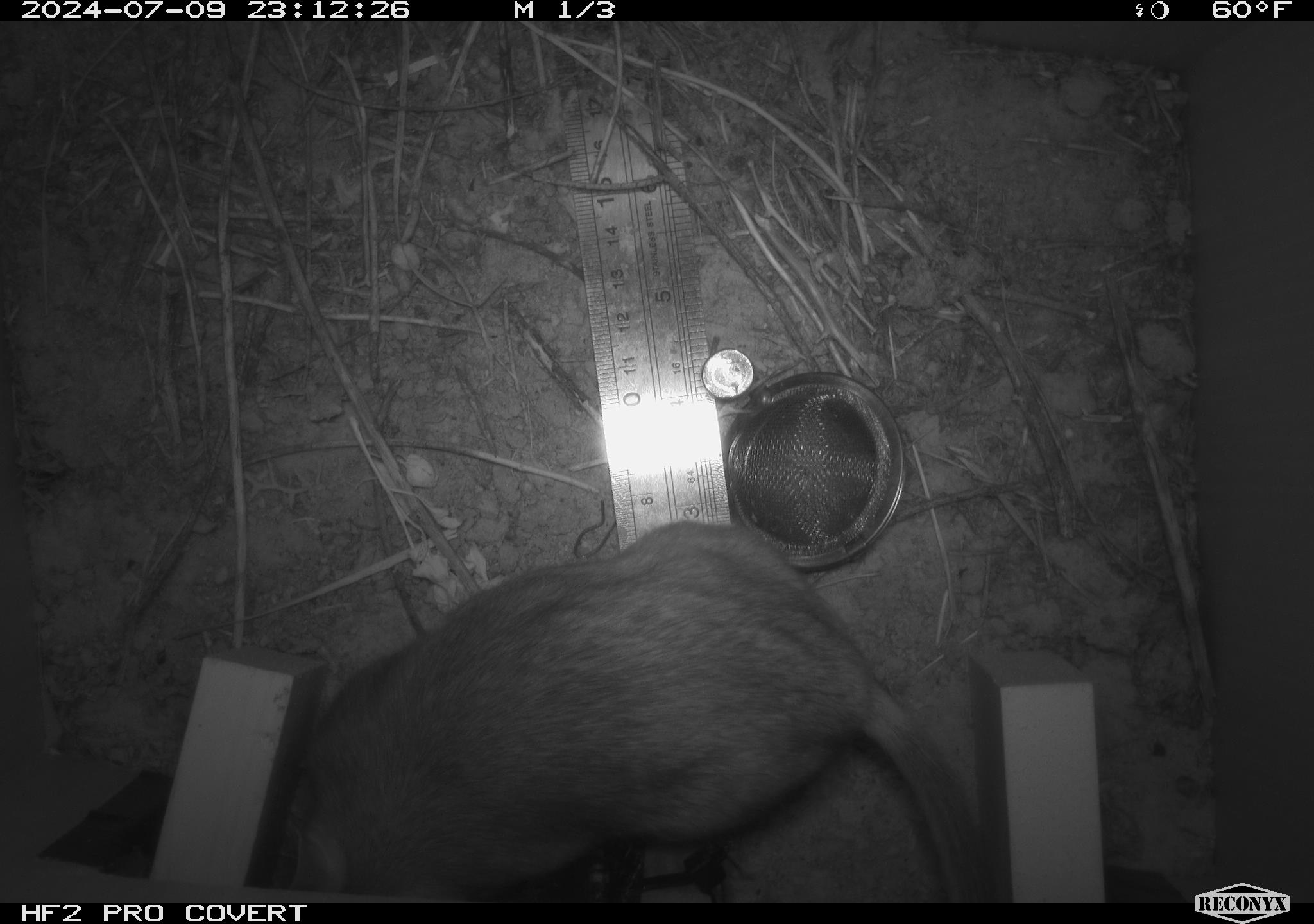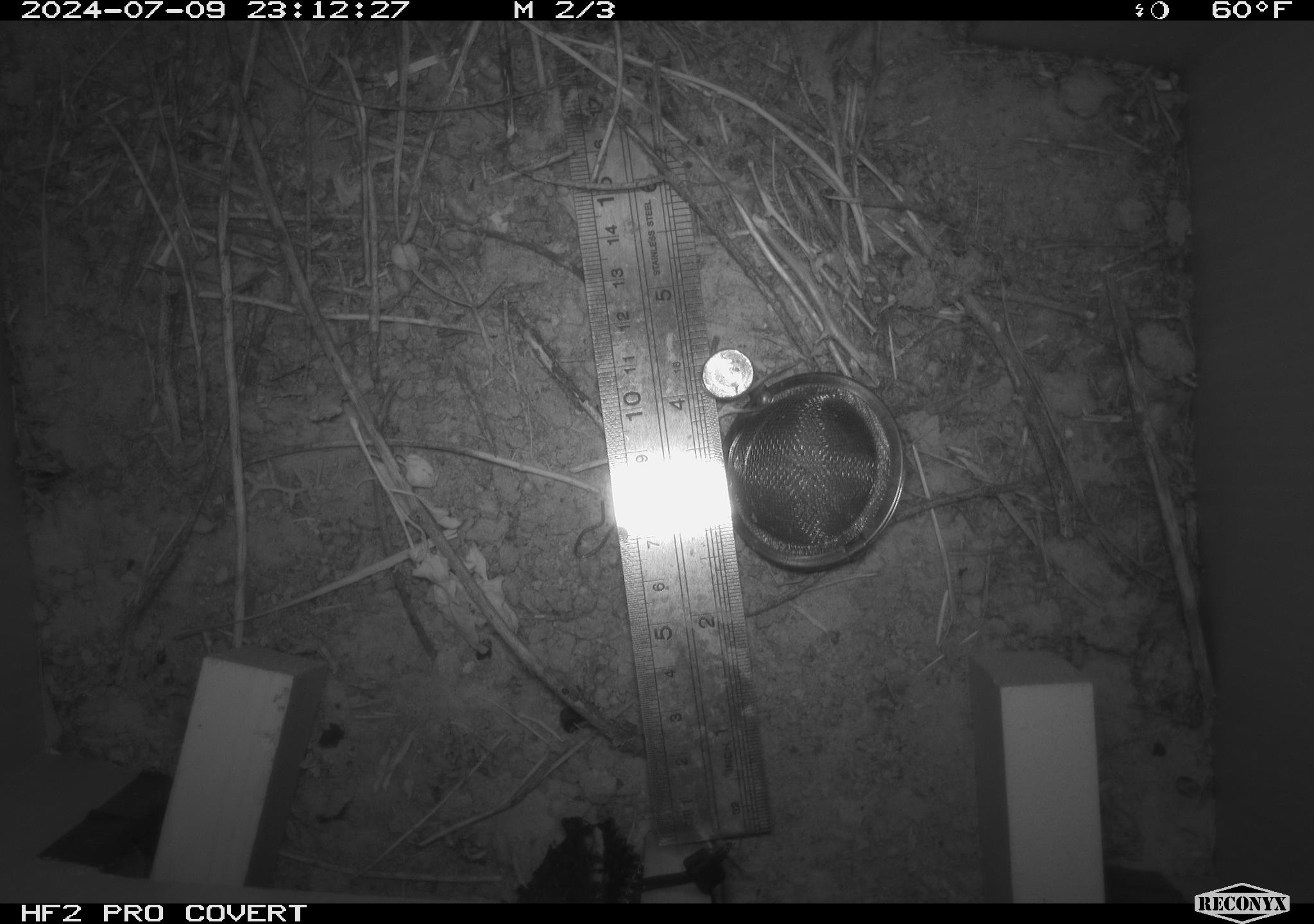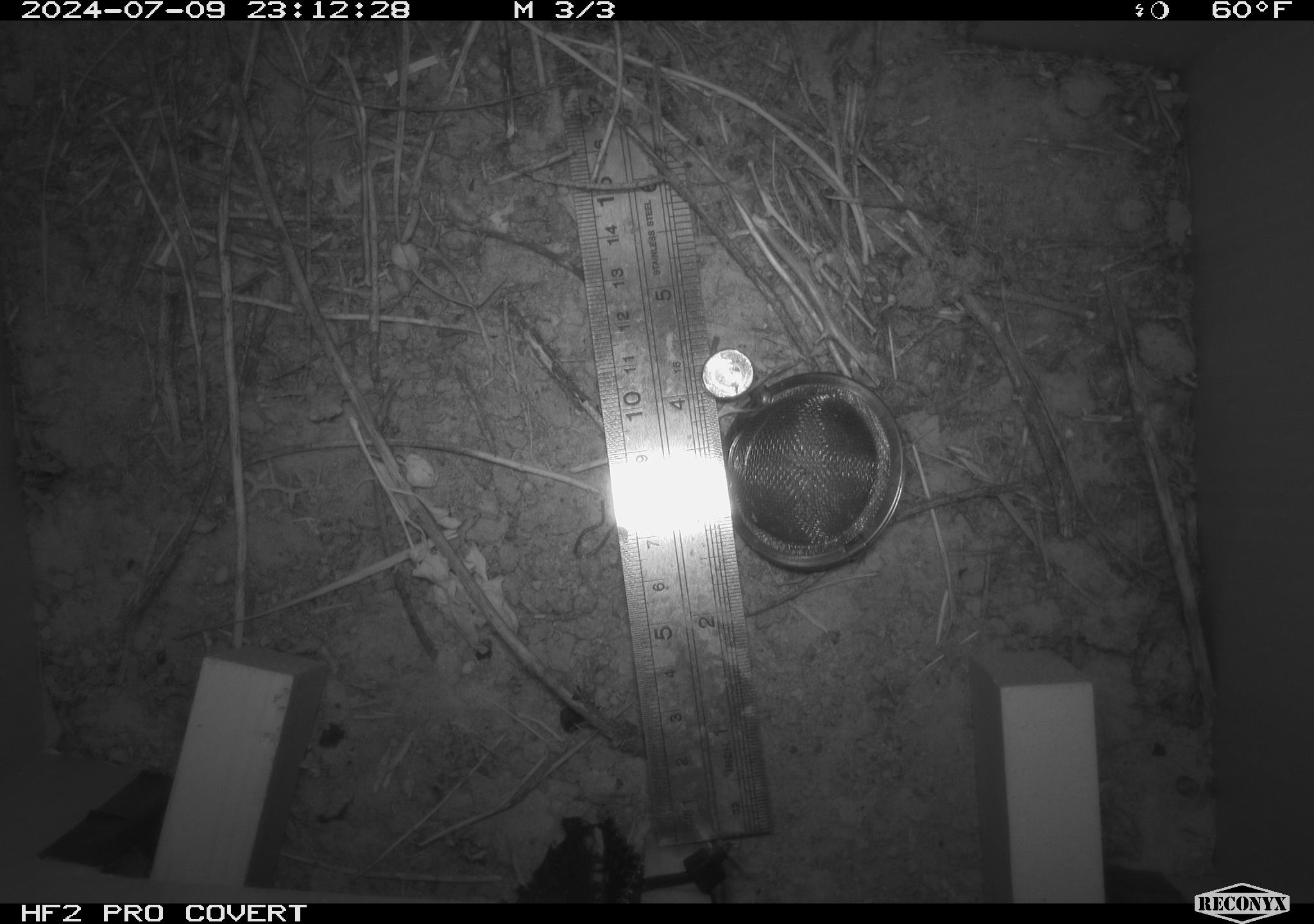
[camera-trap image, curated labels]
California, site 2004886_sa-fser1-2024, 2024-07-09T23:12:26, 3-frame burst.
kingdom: Animalia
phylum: Chordata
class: Mammalia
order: Rodentia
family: Cricetidae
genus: Neotoma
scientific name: Neotoma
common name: pack rat or woodrat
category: neotoma species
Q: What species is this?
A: Neotoma species (pack rat or woodrat) (Neotoma).